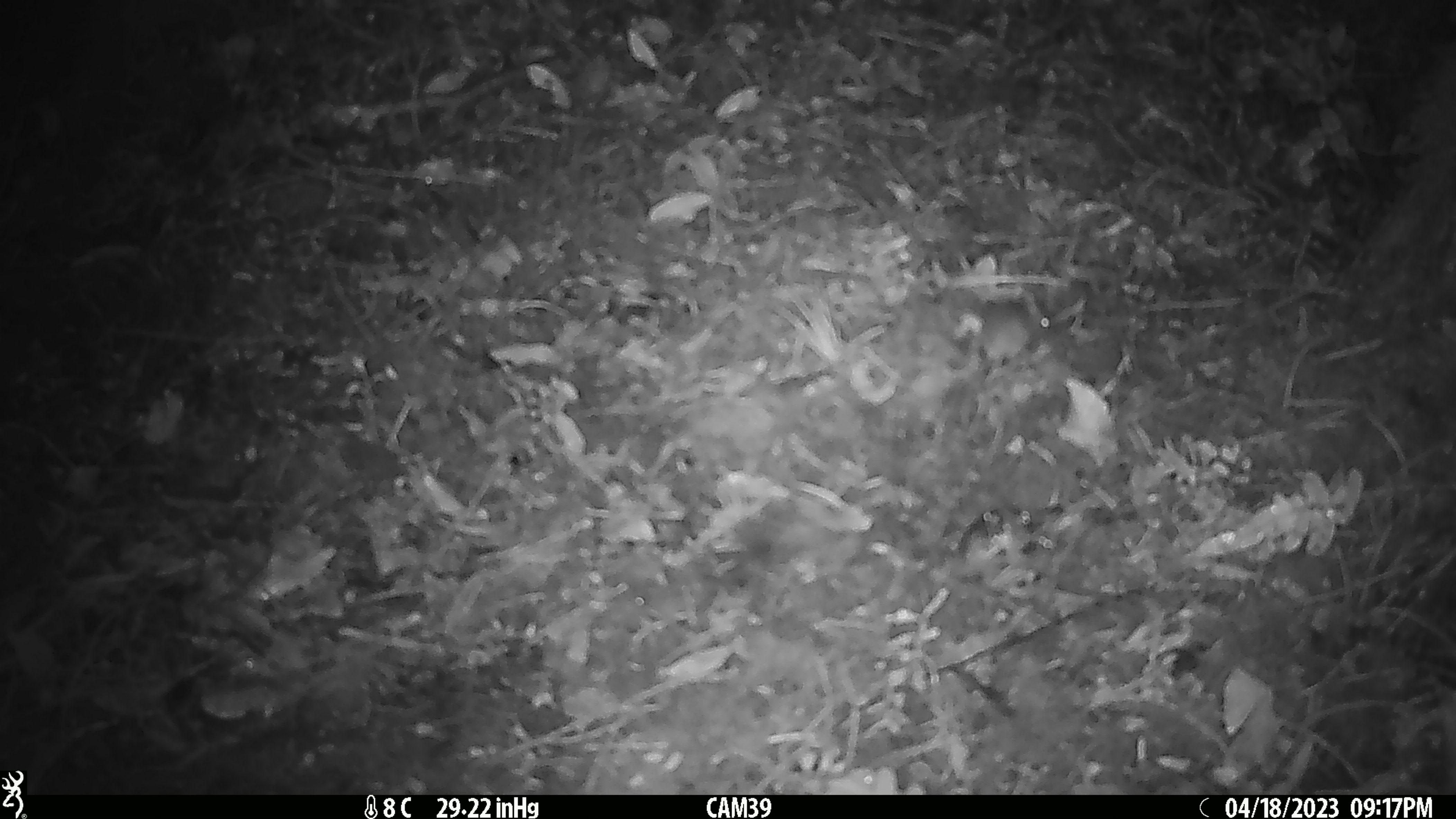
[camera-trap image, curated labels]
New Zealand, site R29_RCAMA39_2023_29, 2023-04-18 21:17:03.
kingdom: Animalia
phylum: Chordata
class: Mammalia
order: Rodentia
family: Muridae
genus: Mus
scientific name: Mus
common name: mouse